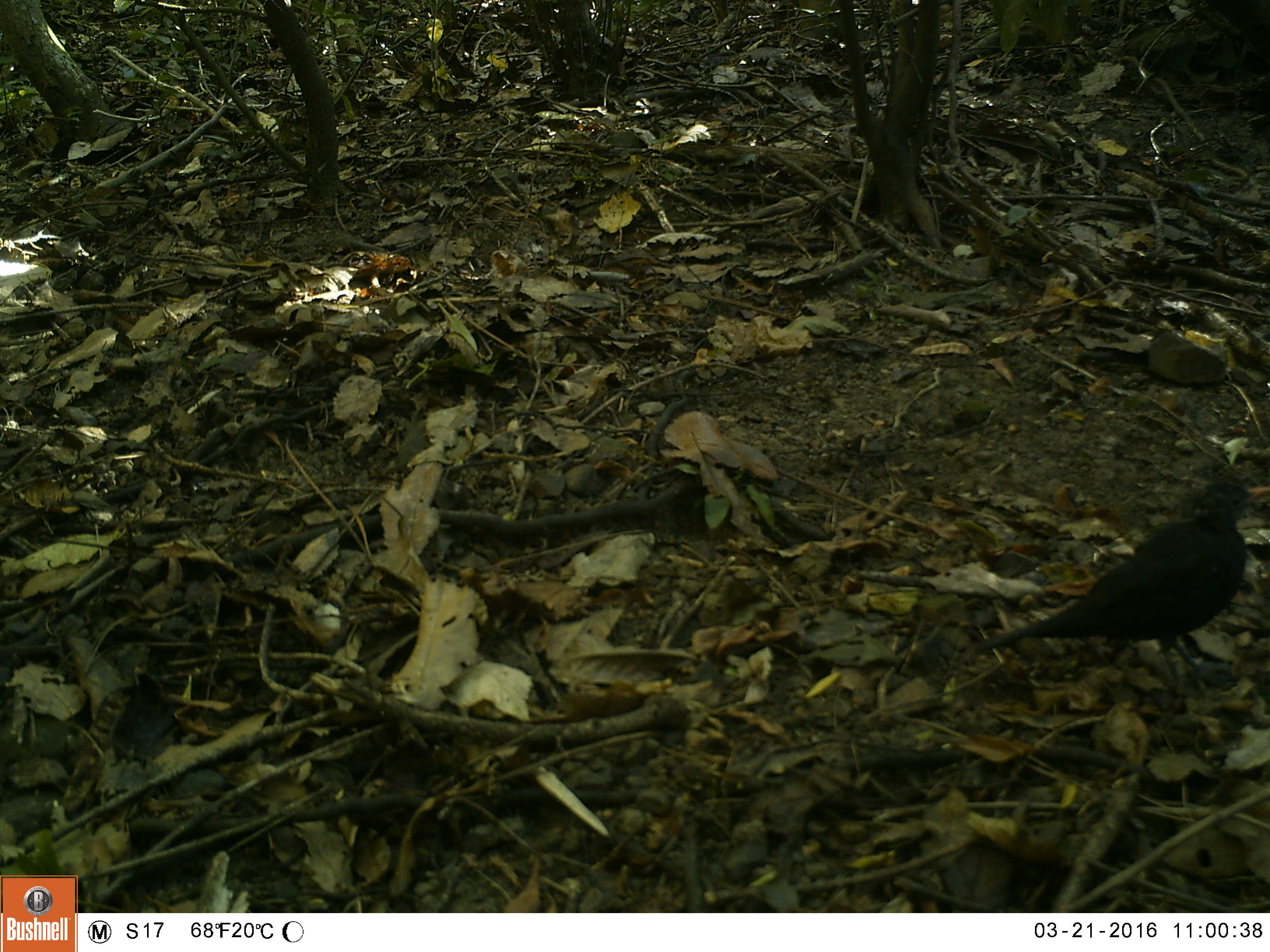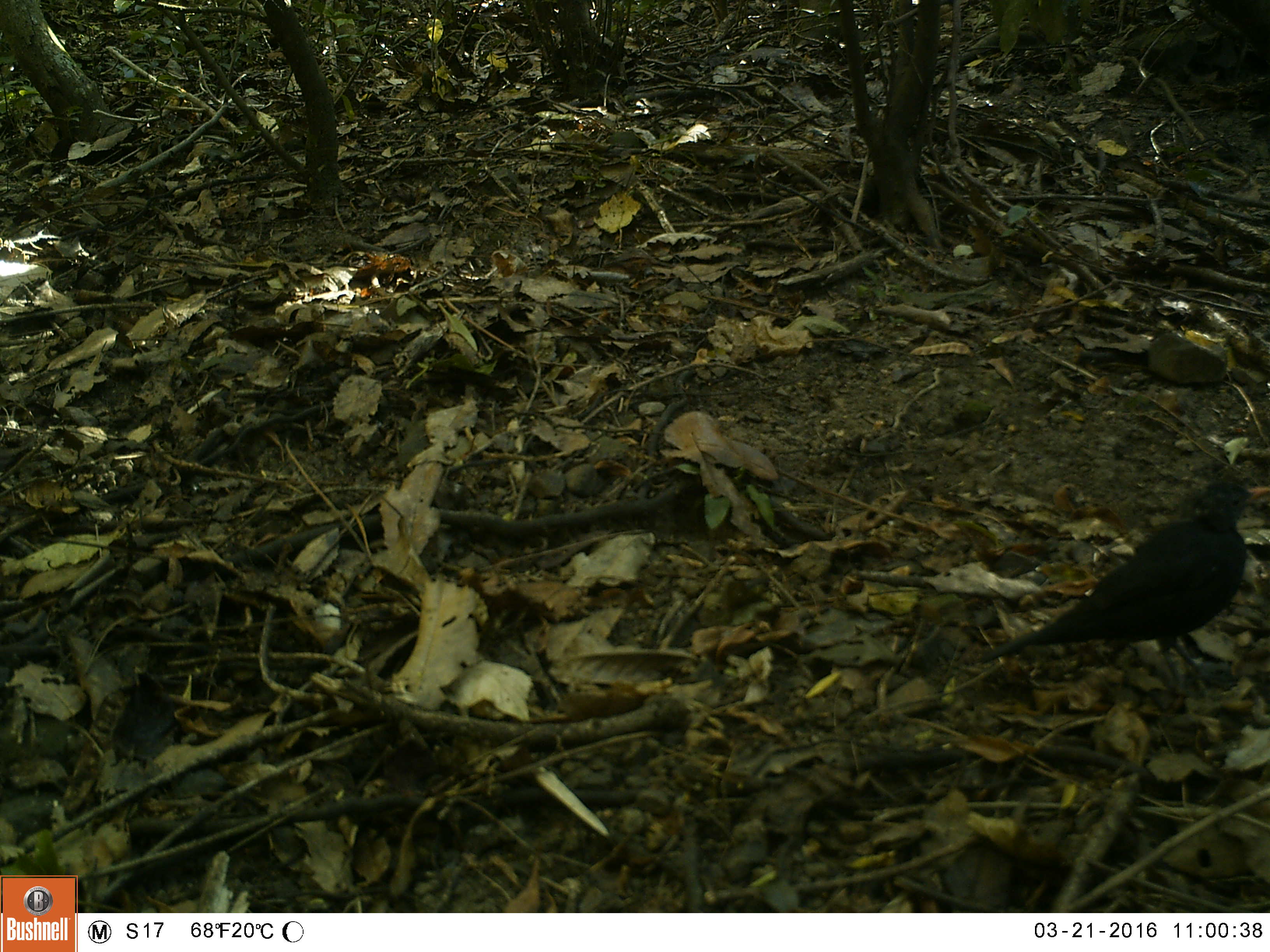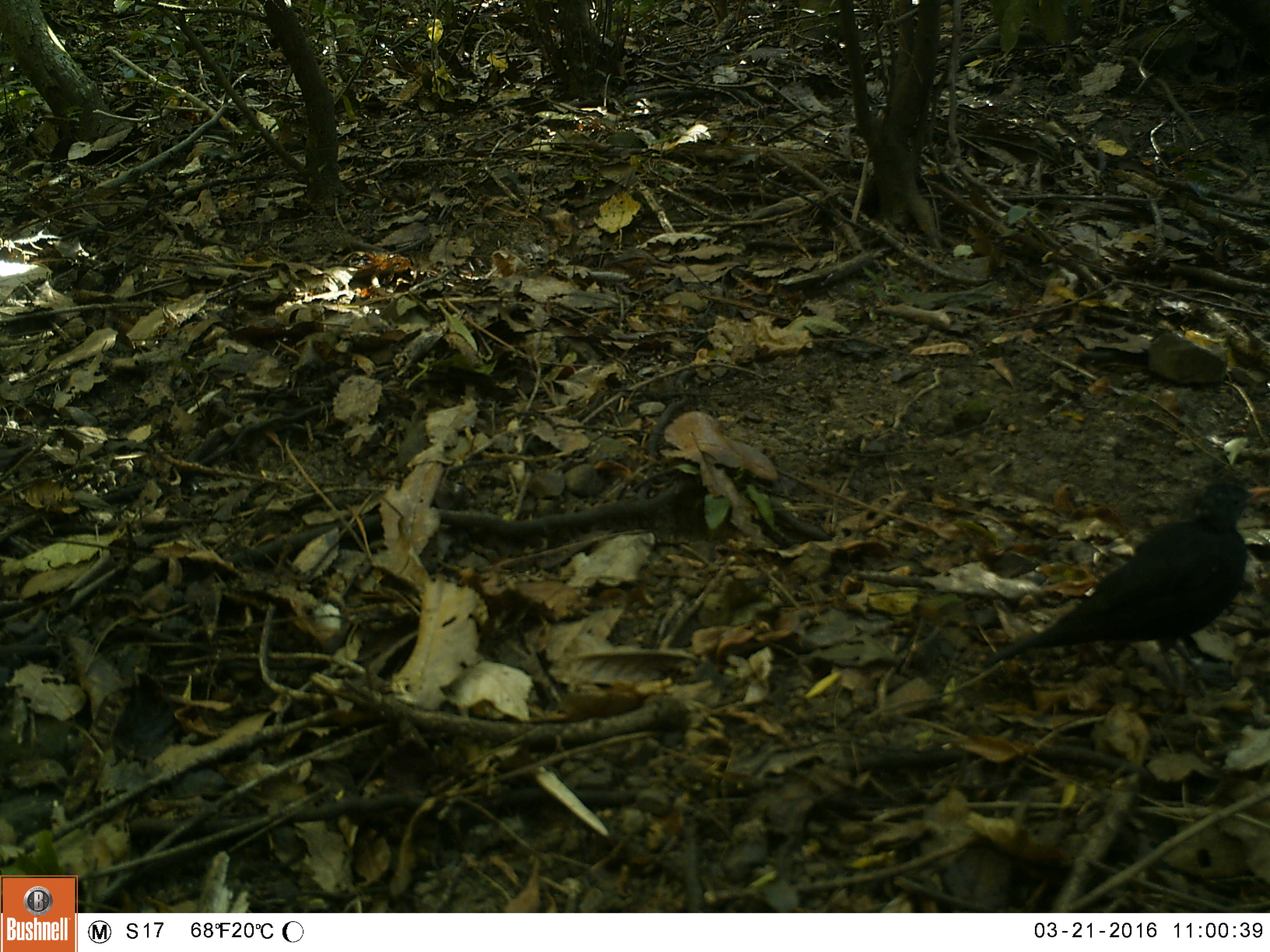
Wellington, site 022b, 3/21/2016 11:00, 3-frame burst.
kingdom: Animalia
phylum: Chordata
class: Aves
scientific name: Aves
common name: bird